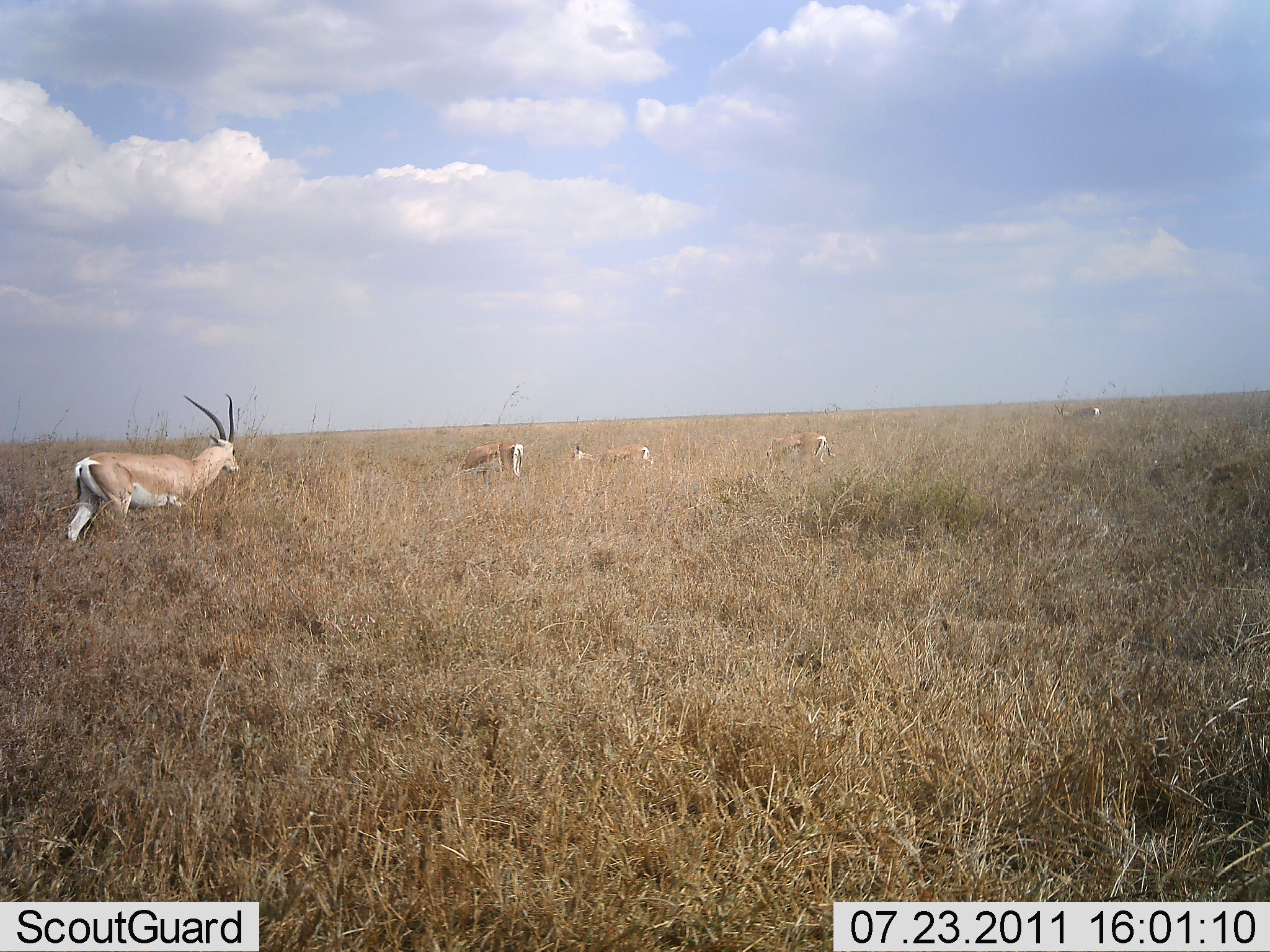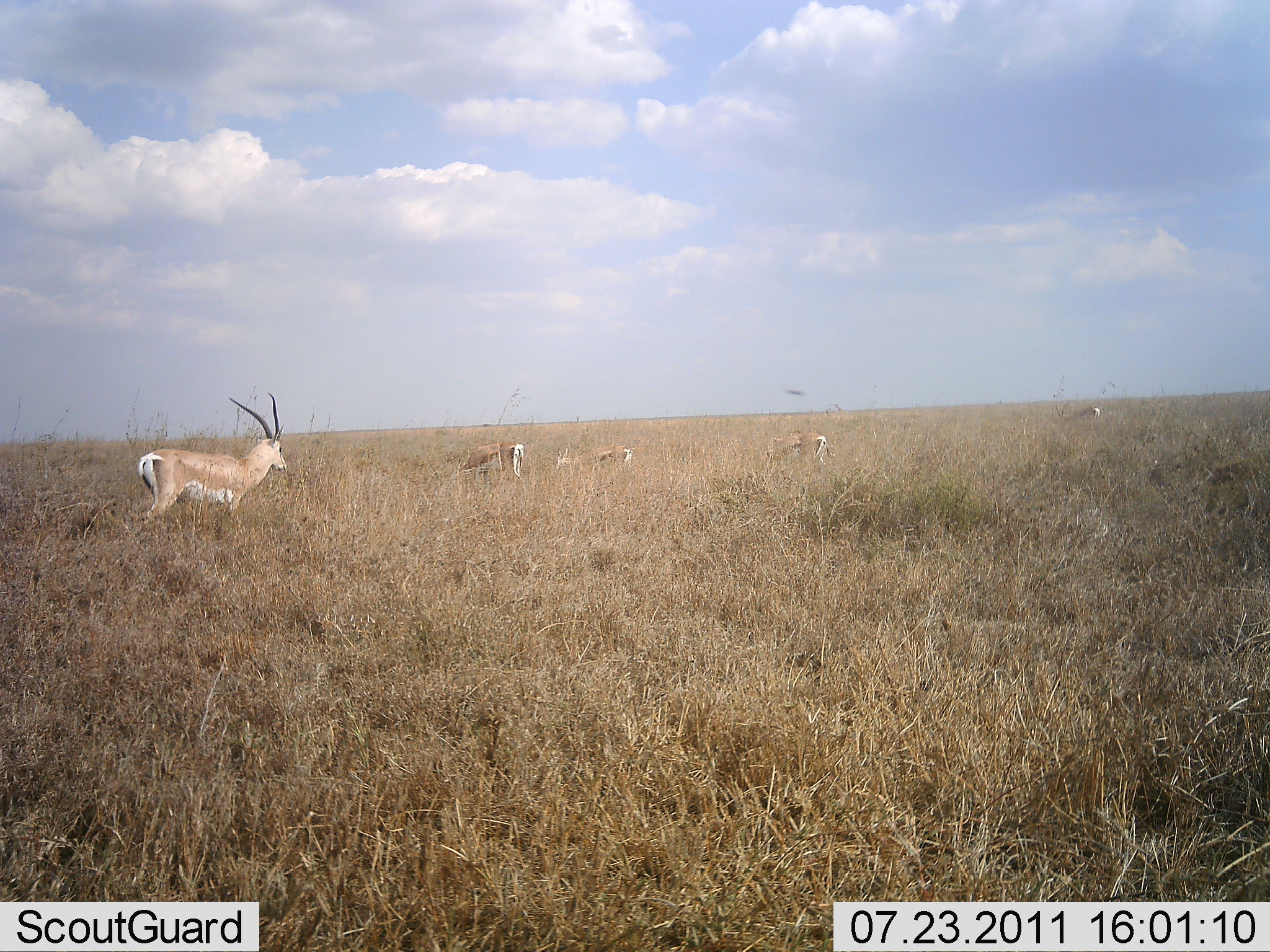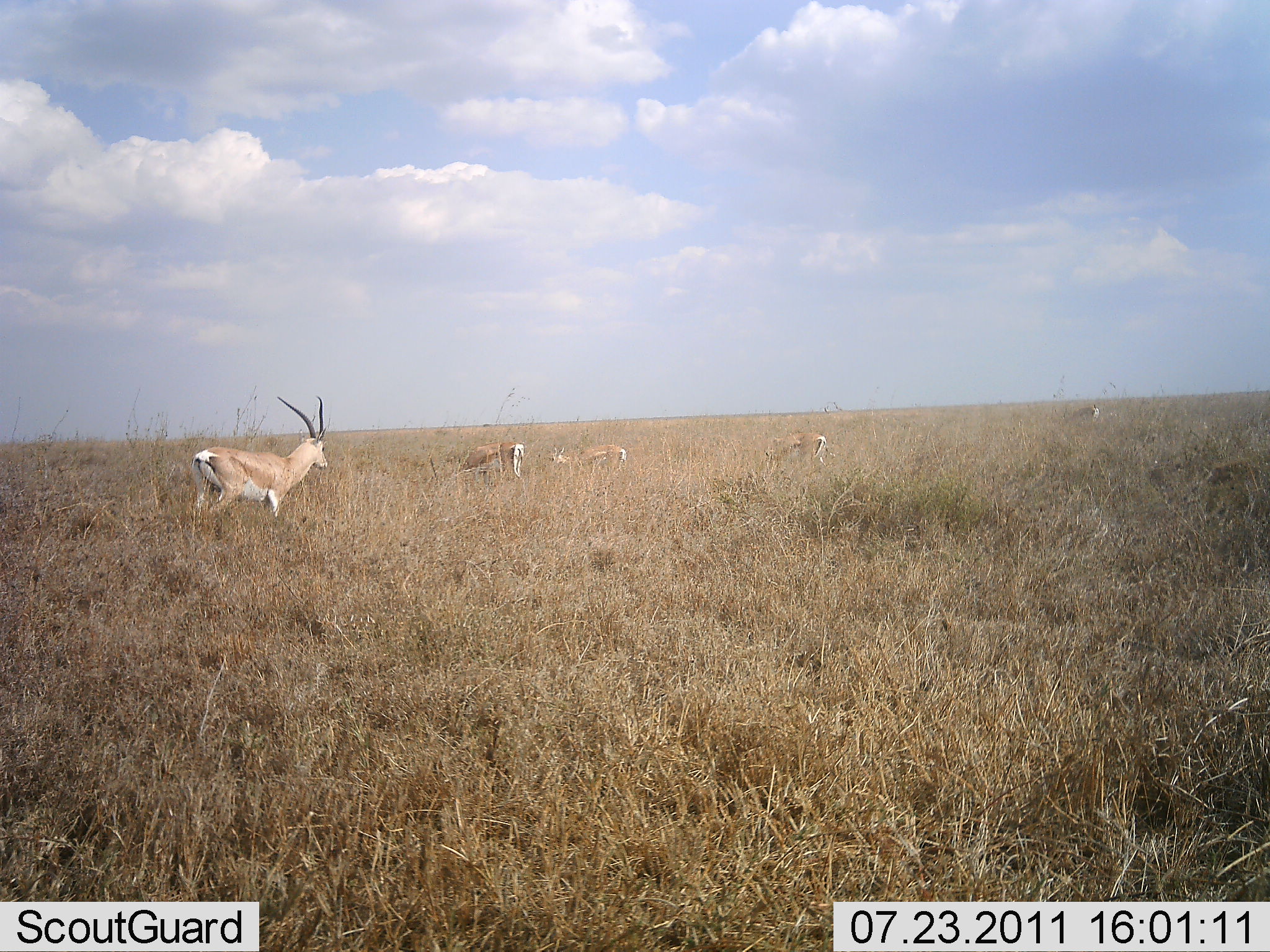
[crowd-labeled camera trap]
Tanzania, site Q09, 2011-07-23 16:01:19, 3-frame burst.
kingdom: Animalia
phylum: Chordata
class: Mammalia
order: Artiodactyla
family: Bovidae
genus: Nanger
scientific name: Nanger granti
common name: grant's gazelle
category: gazellegrants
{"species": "gazellegrants (grant's gazelle) (Nanger granti)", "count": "5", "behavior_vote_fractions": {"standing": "62%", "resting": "0%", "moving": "38%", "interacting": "0%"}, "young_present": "0%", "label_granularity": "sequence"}